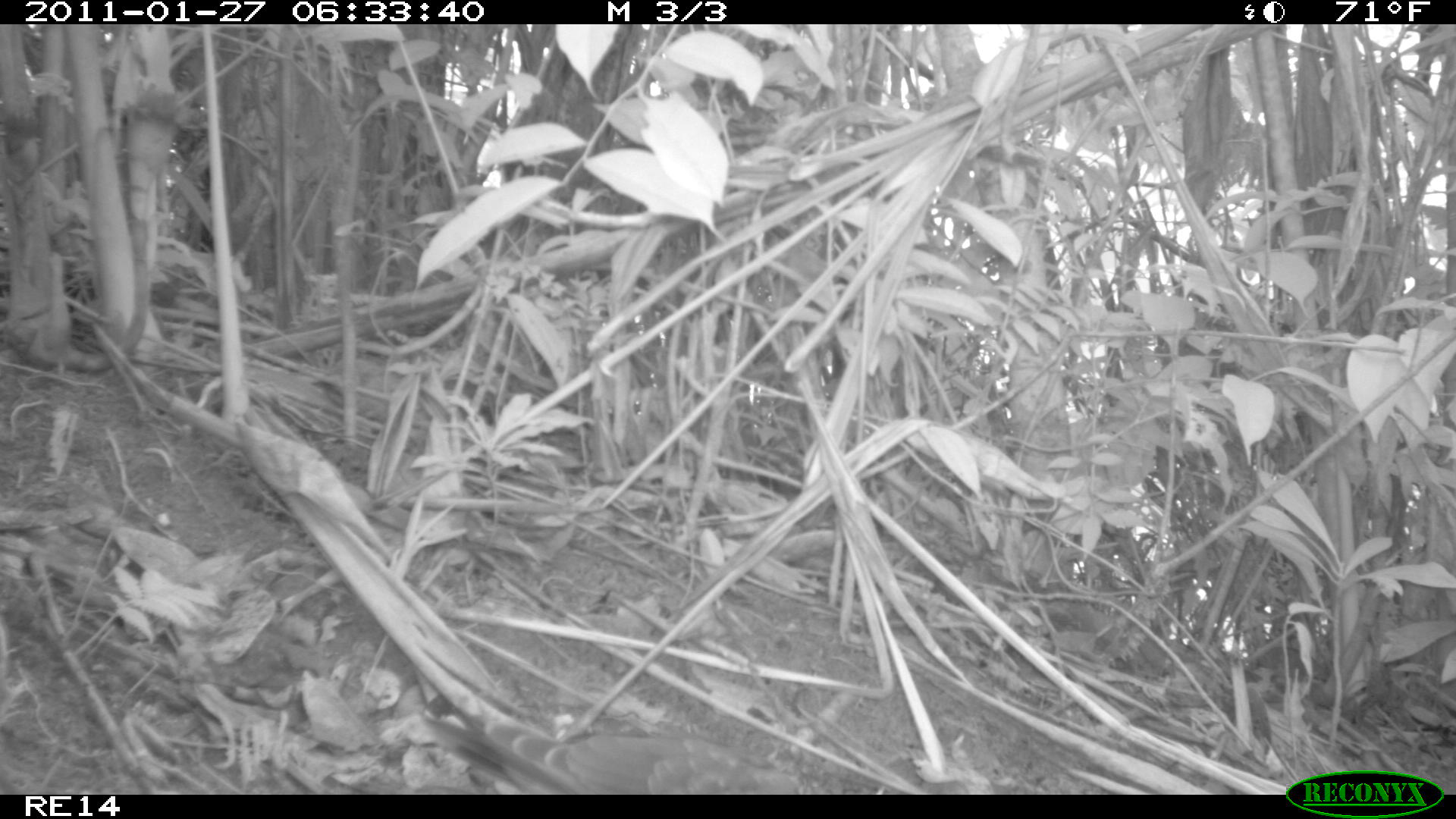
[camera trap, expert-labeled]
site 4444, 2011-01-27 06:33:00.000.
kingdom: Animalia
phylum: Chordata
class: Aves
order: Columbiformes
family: Columbidae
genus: Streptopelia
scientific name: Streptopelia picturata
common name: malagasy turtle dove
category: nesoenas picturata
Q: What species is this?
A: Nesoenas picturata (malagasy turtle dove) (Streptopelia picturata).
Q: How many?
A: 1.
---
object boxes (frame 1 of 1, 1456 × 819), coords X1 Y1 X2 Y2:
nesoenas picturata: 423 714 797 793